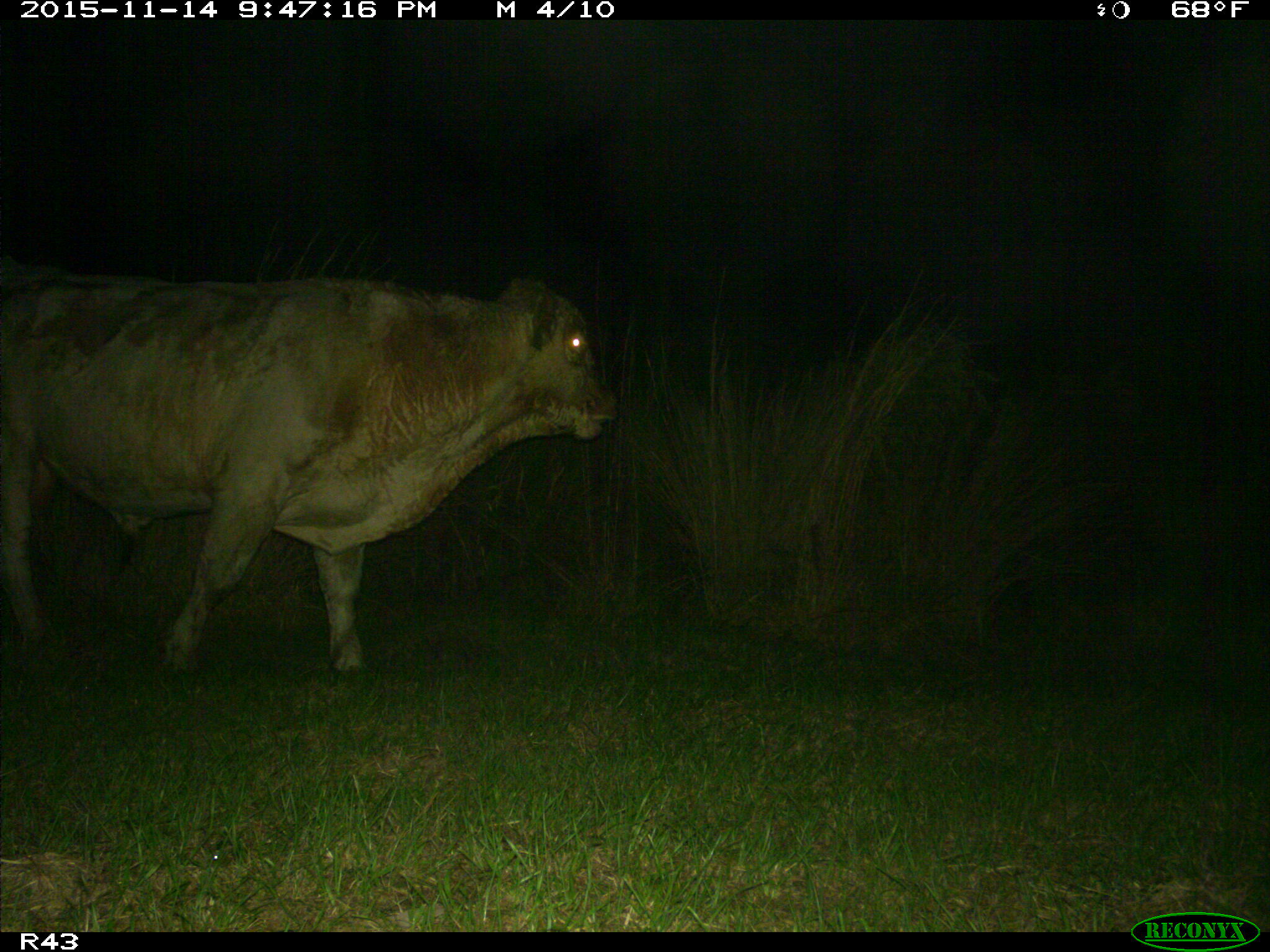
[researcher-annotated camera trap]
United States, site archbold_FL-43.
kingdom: Animalia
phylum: Chordata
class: Mammalia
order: Artiodactyla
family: Bovidae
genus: Bos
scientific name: Bos taurus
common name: domestic cow